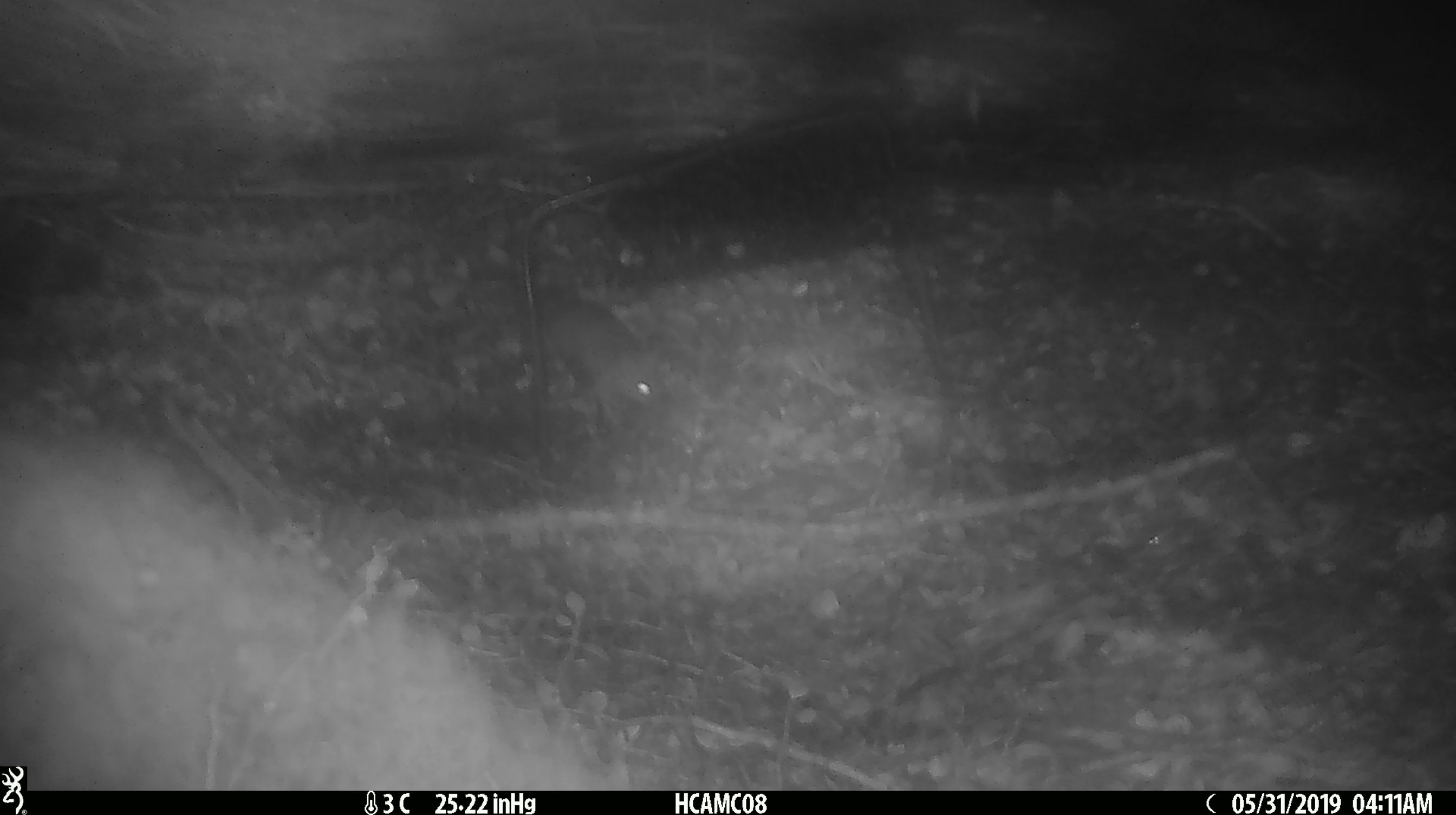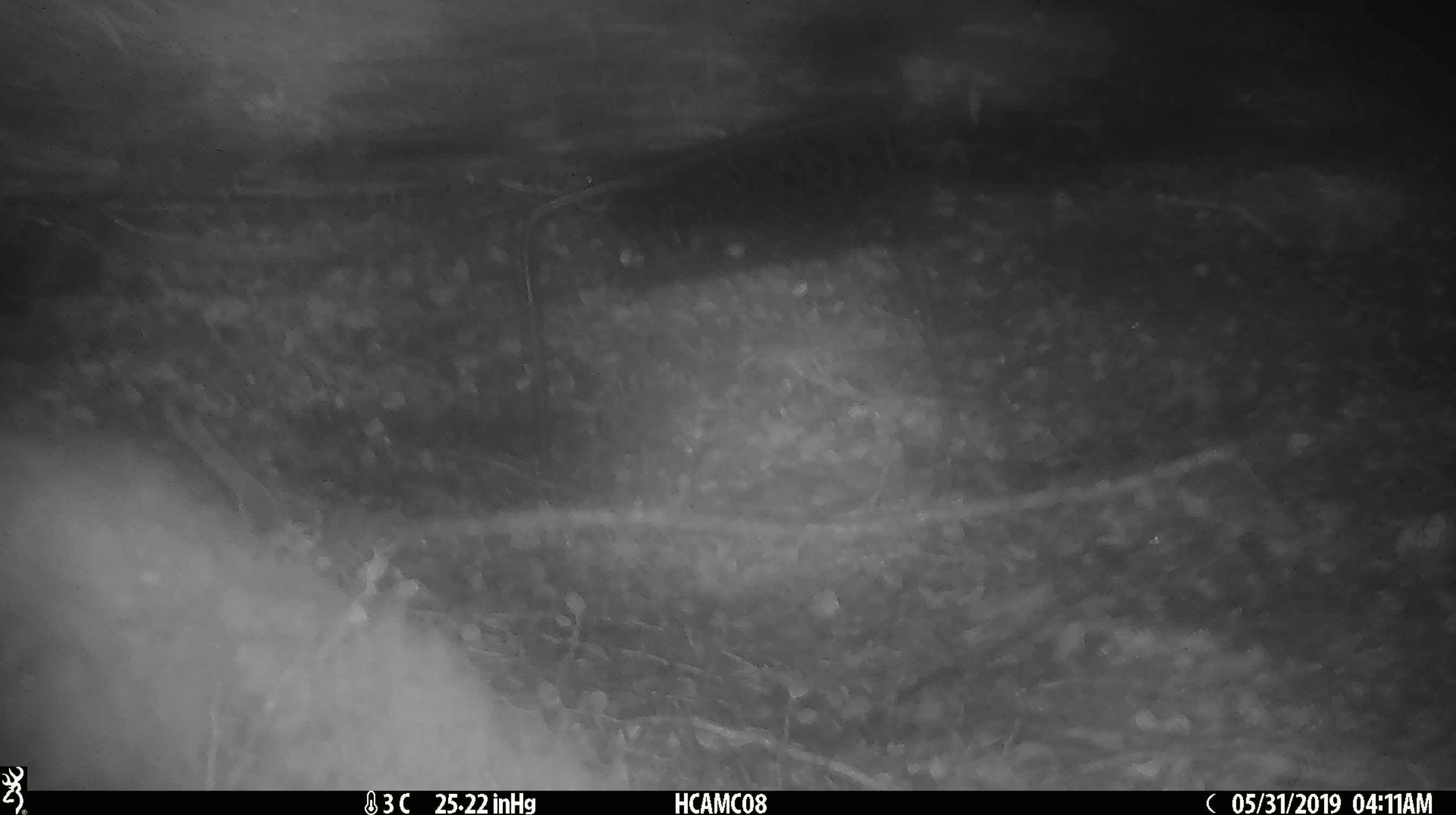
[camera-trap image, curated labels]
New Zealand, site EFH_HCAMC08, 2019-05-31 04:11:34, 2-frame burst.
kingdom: Animalia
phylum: Chordata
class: Mammalia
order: Rodentia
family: Muridae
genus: Mus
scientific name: Mus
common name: mouse